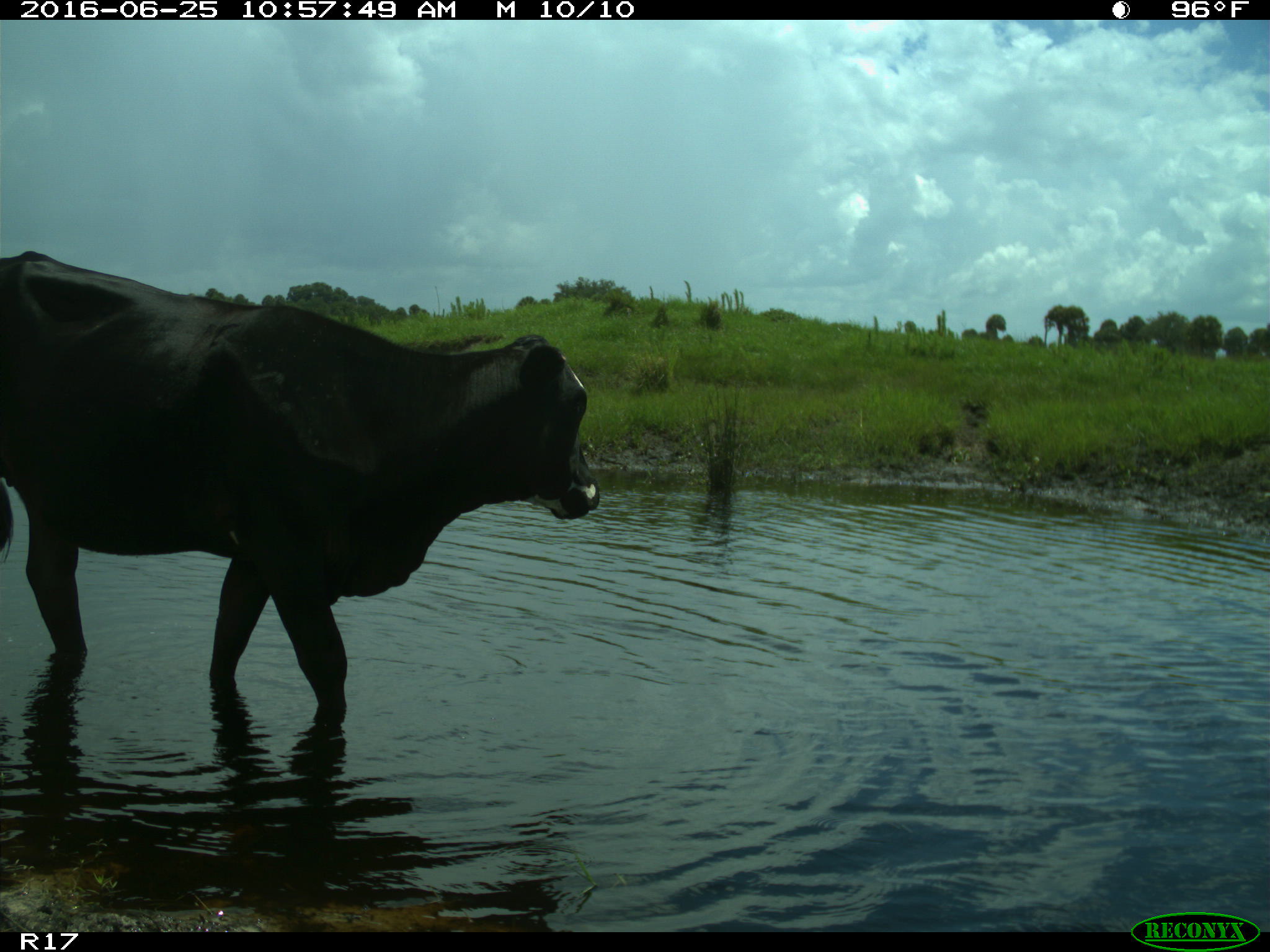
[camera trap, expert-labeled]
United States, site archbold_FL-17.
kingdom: Animalia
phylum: Chordata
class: Mammalia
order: Artiodactyla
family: Bovidae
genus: Bos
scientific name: Bos taurus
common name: domestic cow